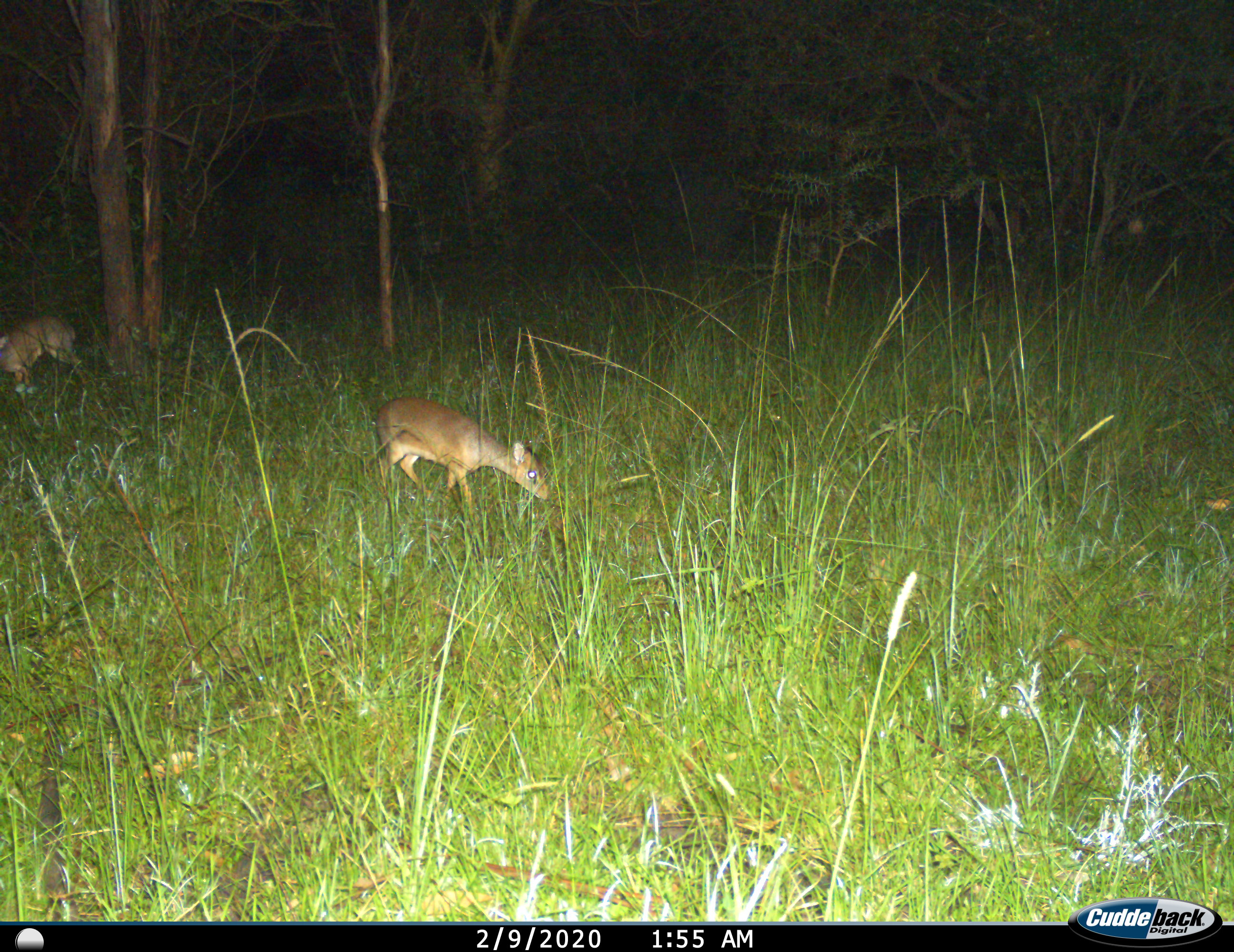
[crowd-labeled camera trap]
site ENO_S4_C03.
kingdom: Animalia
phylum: Chordata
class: Mammalia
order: Artiodactyla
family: Bovidae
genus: Madoqua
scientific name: Madoqua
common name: dik-dik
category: dikdik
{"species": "dikdik (dik-dik) (Madoqua)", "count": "2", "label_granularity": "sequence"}